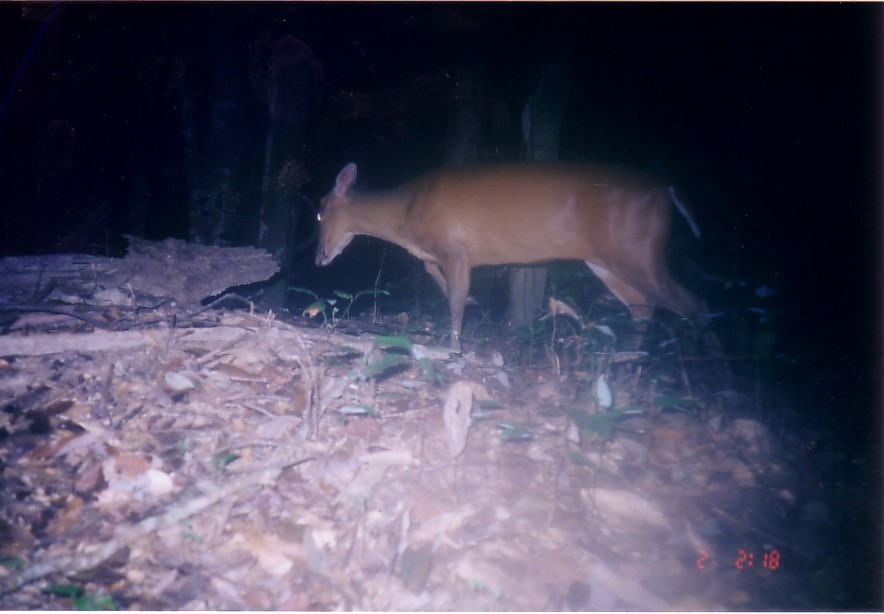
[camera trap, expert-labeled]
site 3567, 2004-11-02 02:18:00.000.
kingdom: Animalia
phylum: Chordata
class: Mammalia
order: Artiodactyla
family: Cervidae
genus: Muntiacus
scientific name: Muntiacus muntjak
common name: southern red muntjac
Muntiacus muntjak (southern red muntjac), count 1.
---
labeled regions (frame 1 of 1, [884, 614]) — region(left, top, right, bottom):
muntiacus muntjak: region(314, 157, 733, 388)